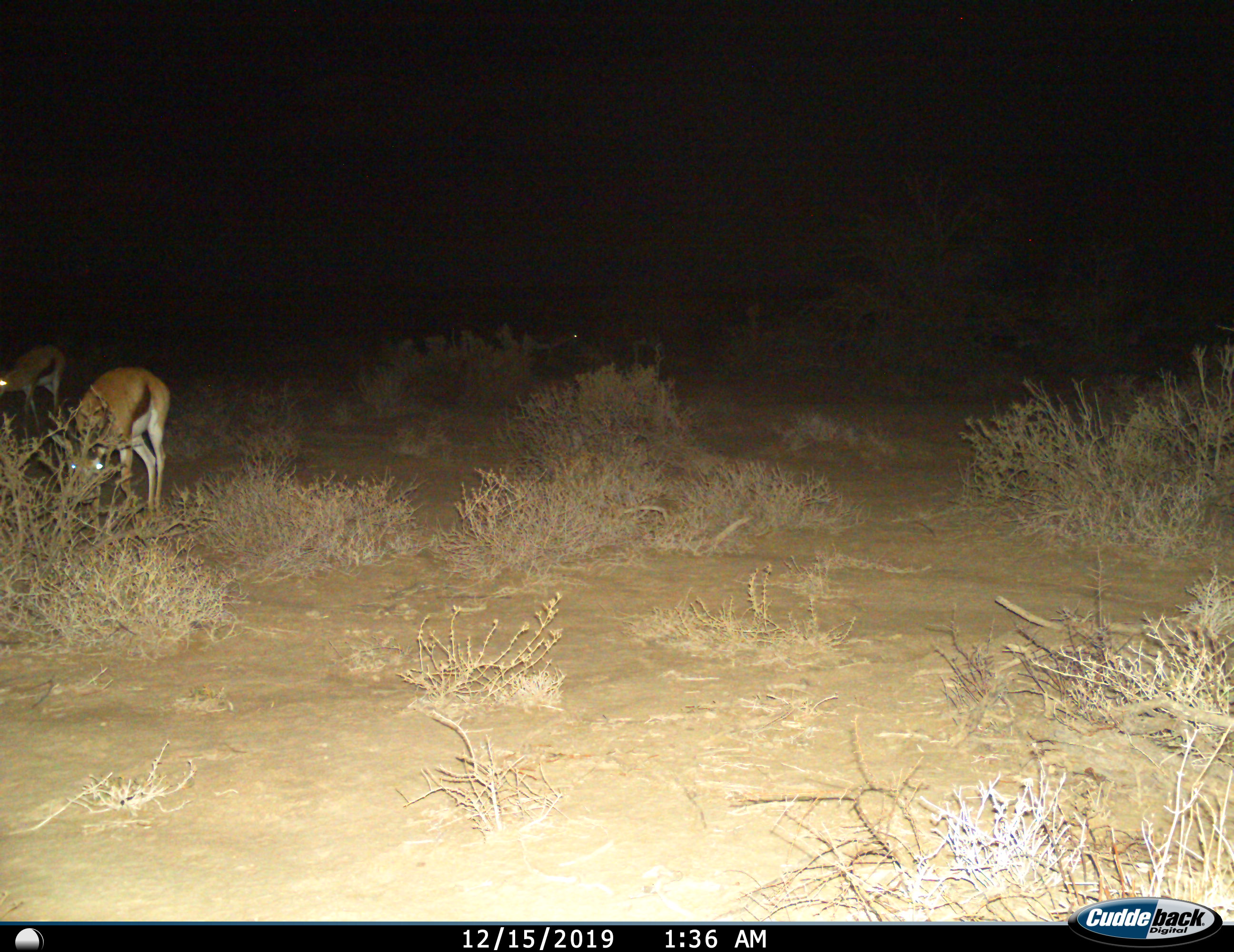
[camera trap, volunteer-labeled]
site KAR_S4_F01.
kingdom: Animalia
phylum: Chordata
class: Mammalia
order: Artiodactyla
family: Bovidae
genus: Antidorcas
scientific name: Antidorcas marsupialis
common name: springbok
Springbok (Antidorcas marsupialis), count 2. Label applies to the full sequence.